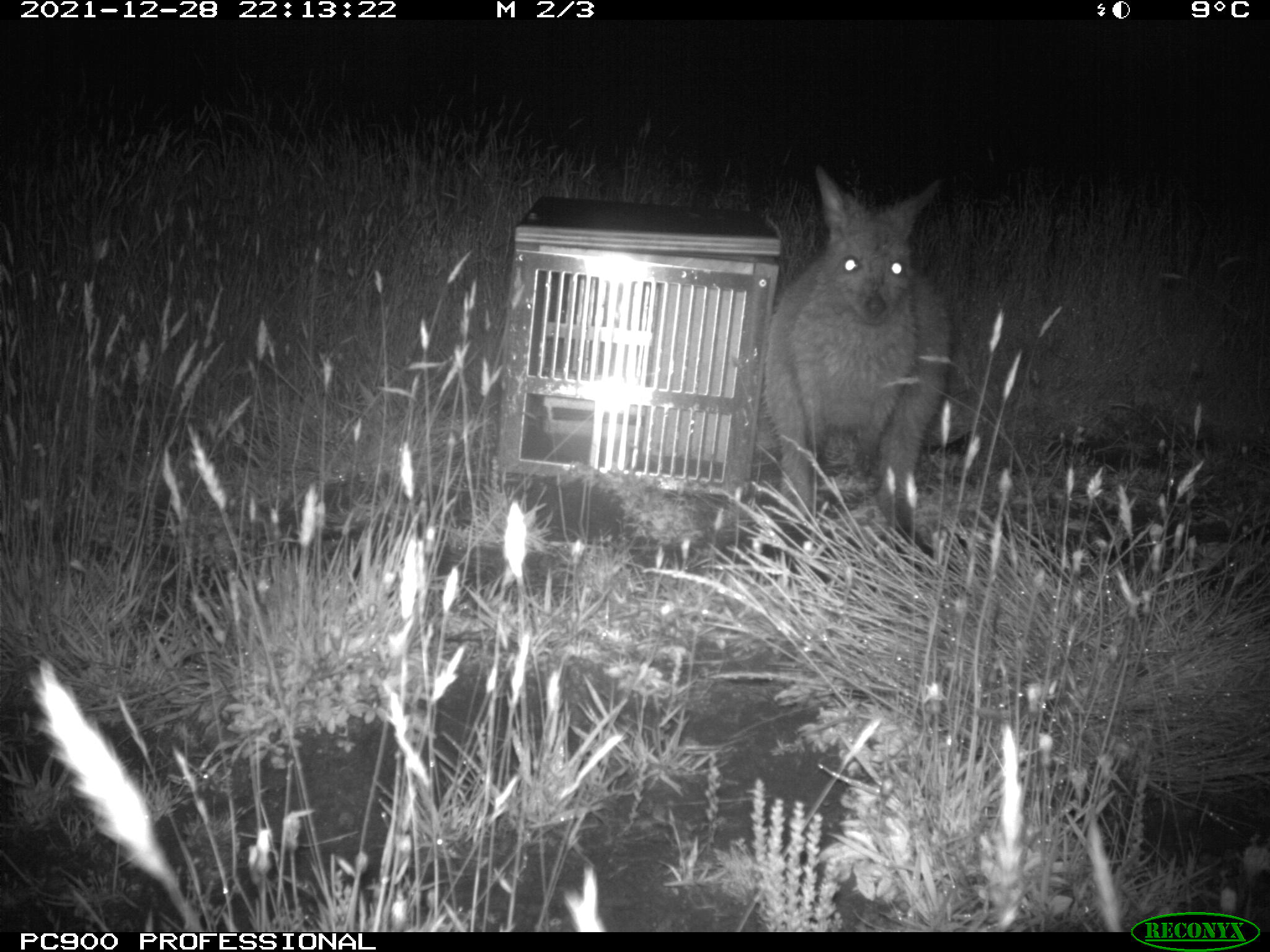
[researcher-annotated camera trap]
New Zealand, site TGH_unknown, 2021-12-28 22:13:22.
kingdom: Animalia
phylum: Chordata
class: Mammalia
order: Diprotodontia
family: Macropodidae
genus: Notamacropus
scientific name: Notamacropus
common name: wallaby